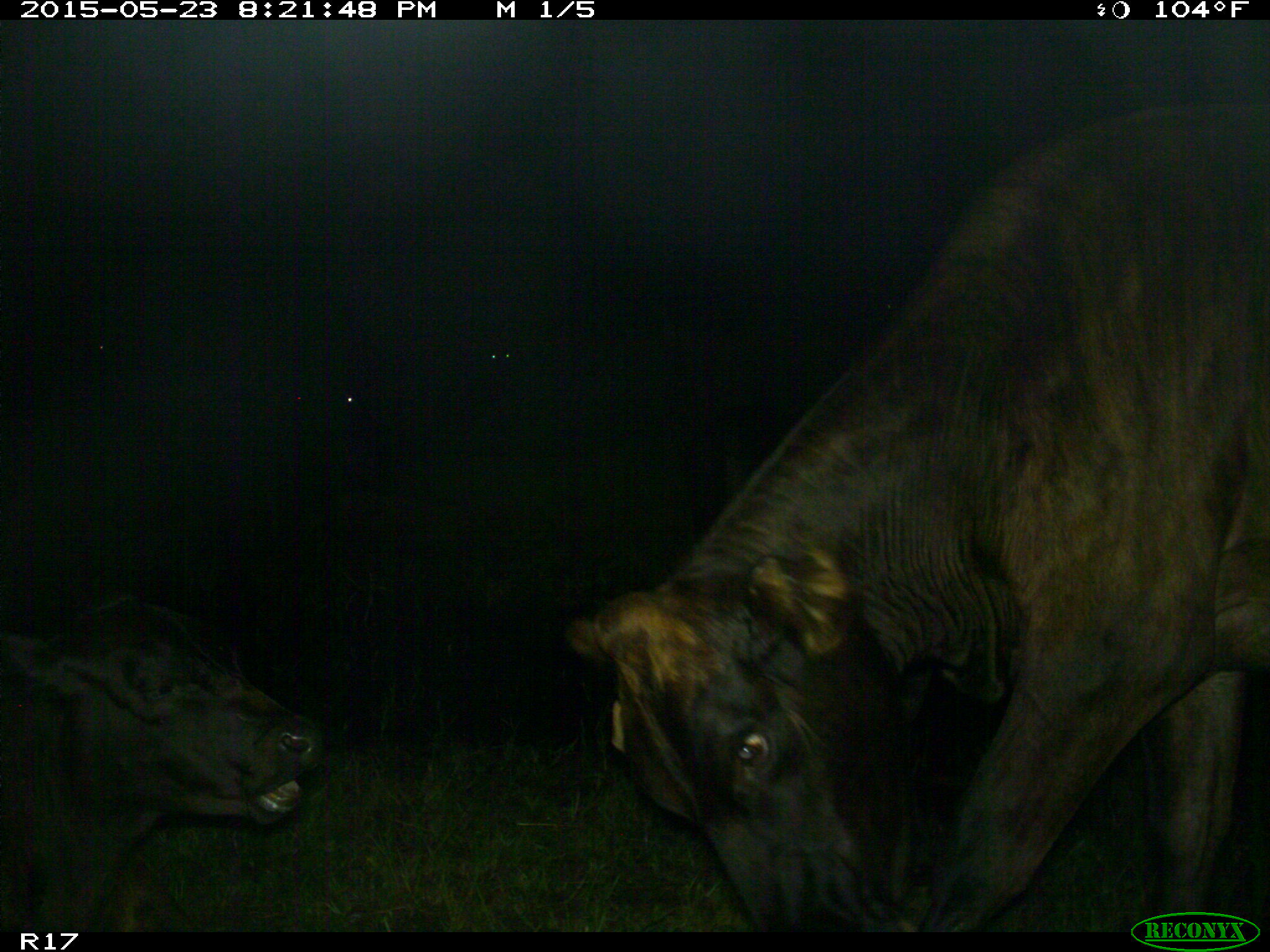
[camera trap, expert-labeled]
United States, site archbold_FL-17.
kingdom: Animalia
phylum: Chordata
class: Mammalia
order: Artiodactyla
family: Bovidae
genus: Bos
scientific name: Bos taurus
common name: domestic cow